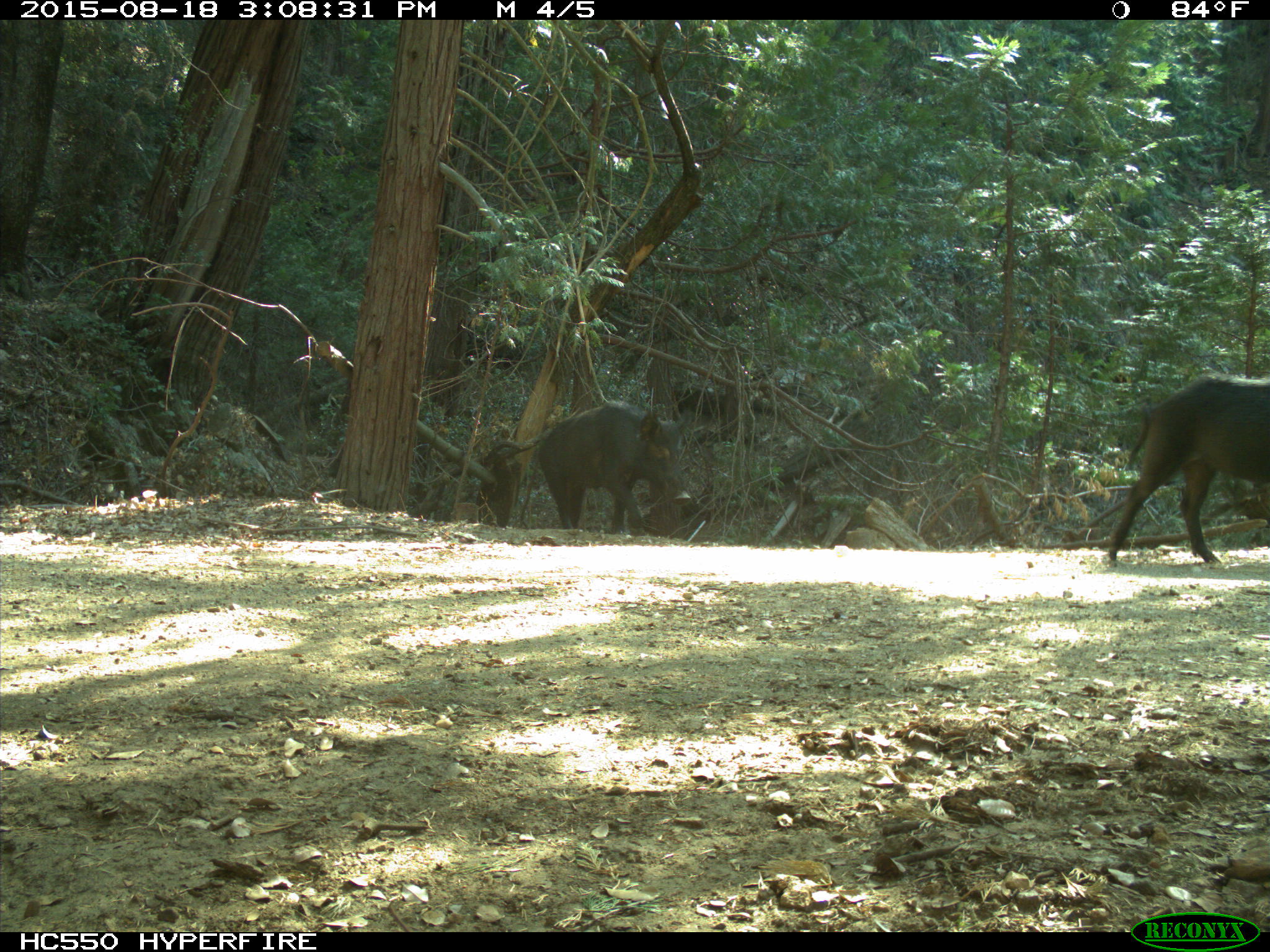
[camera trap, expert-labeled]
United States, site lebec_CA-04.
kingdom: Animalia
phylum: Chordata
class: Mammalia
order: Artiodactyla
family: Suidae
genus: Sus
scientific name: Sus scrofa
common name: wild boar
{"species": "Sus scrofa (wild boar)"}